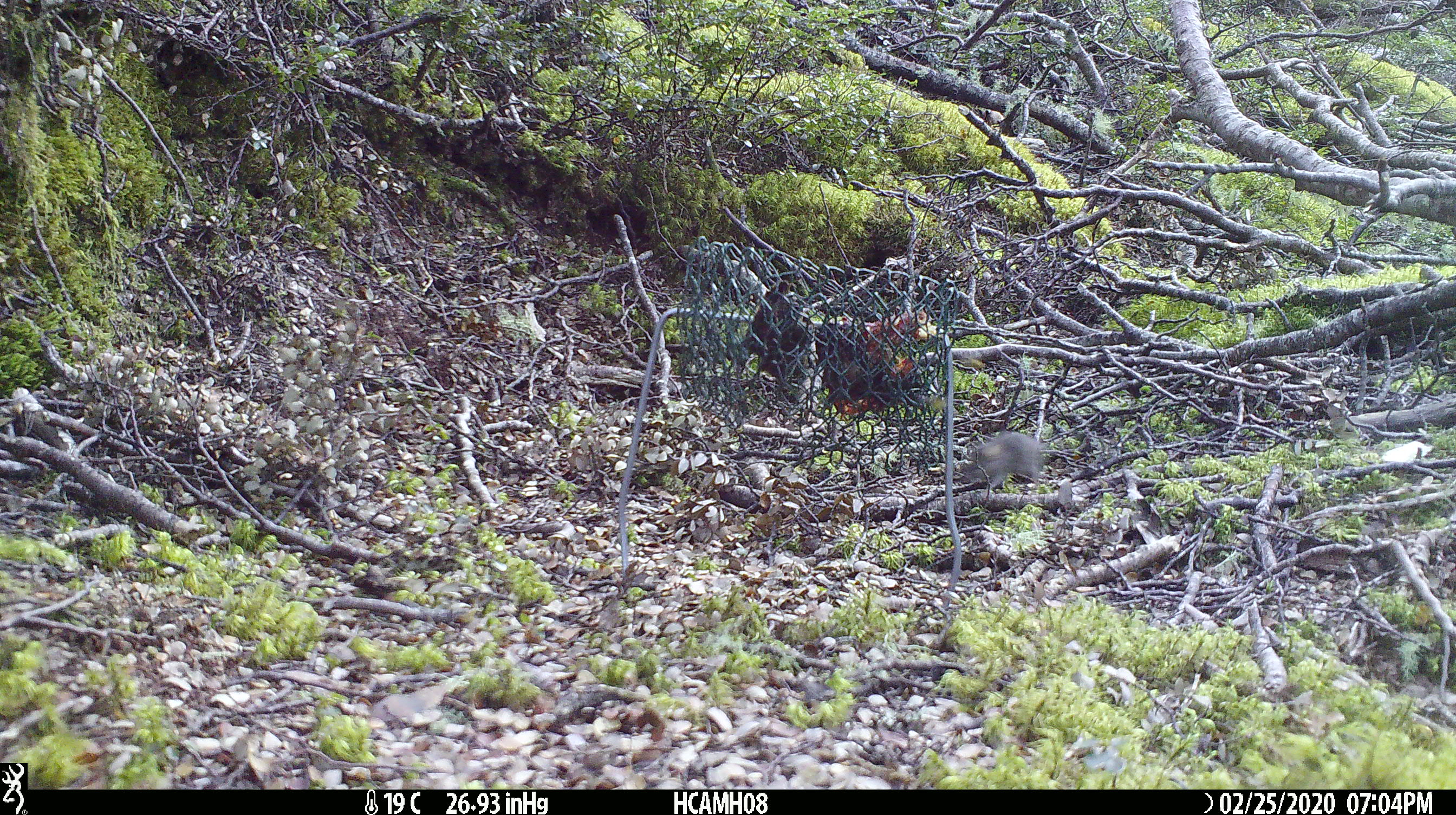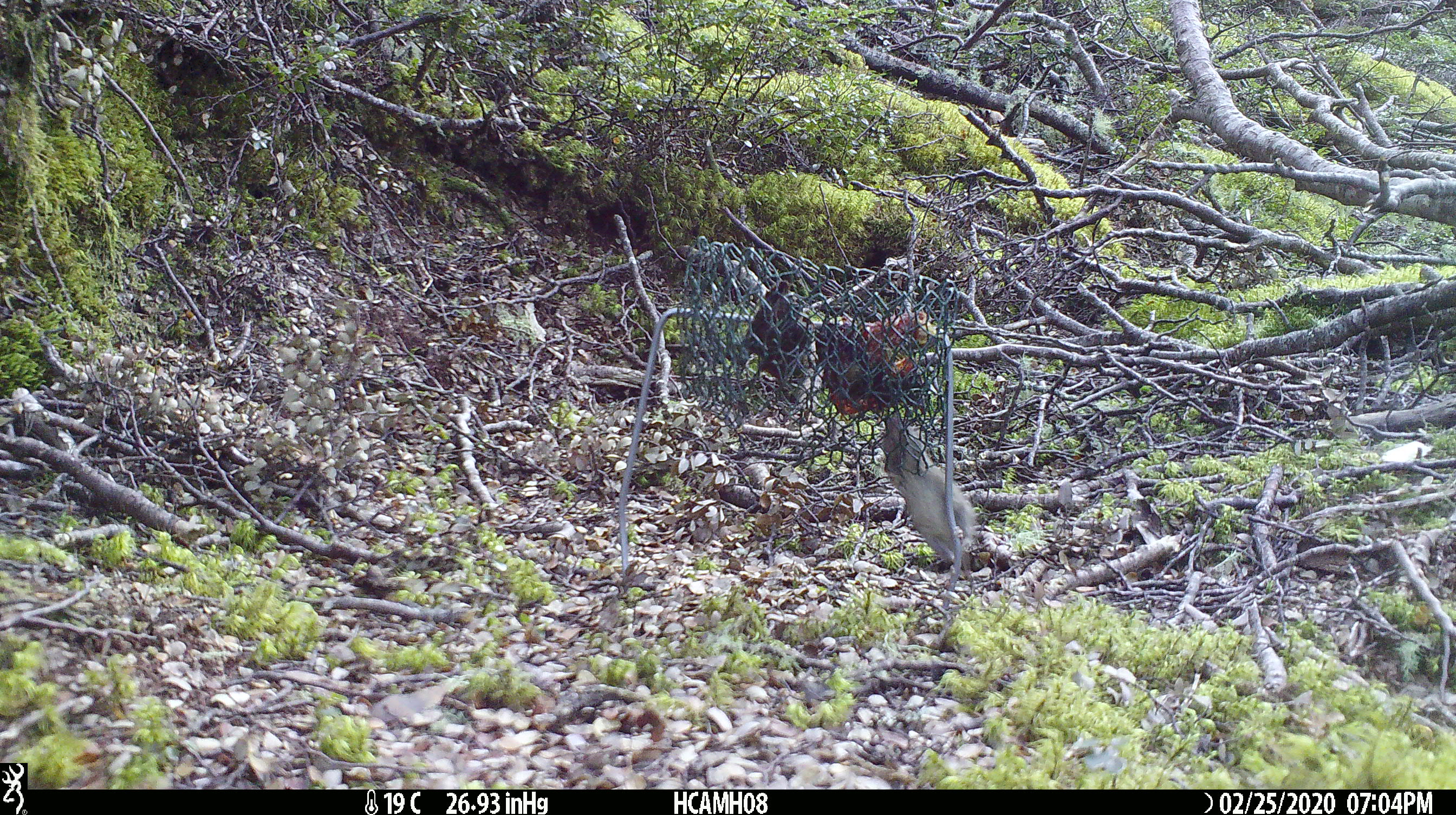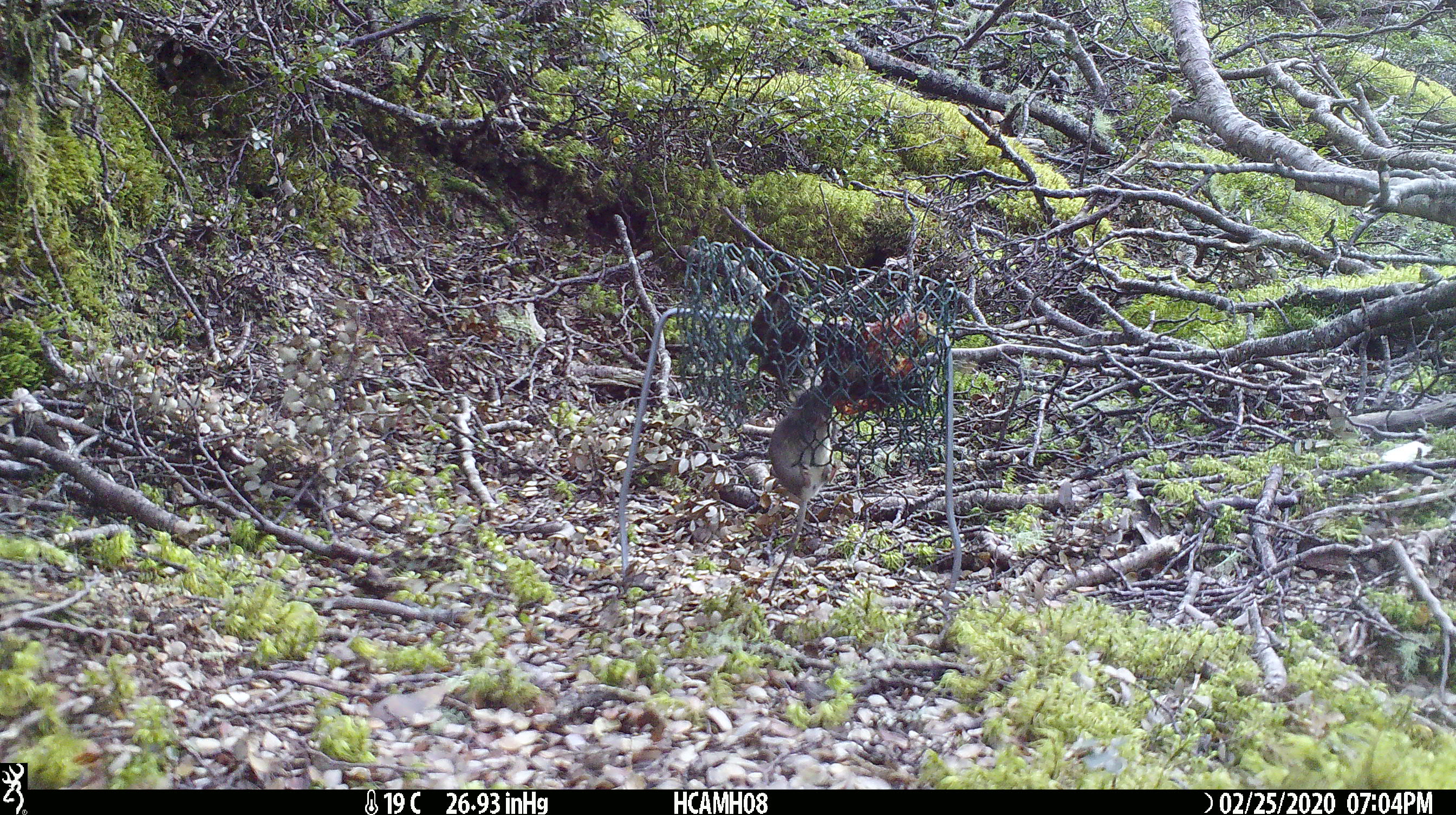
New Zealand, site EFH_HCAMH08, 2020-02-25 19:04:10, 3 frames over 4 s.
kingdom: Animalia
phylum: Chordata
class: Mammalia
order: Rodentia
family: Muridae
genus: Mus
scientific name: Mus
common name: mouse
Mouse (Mus).